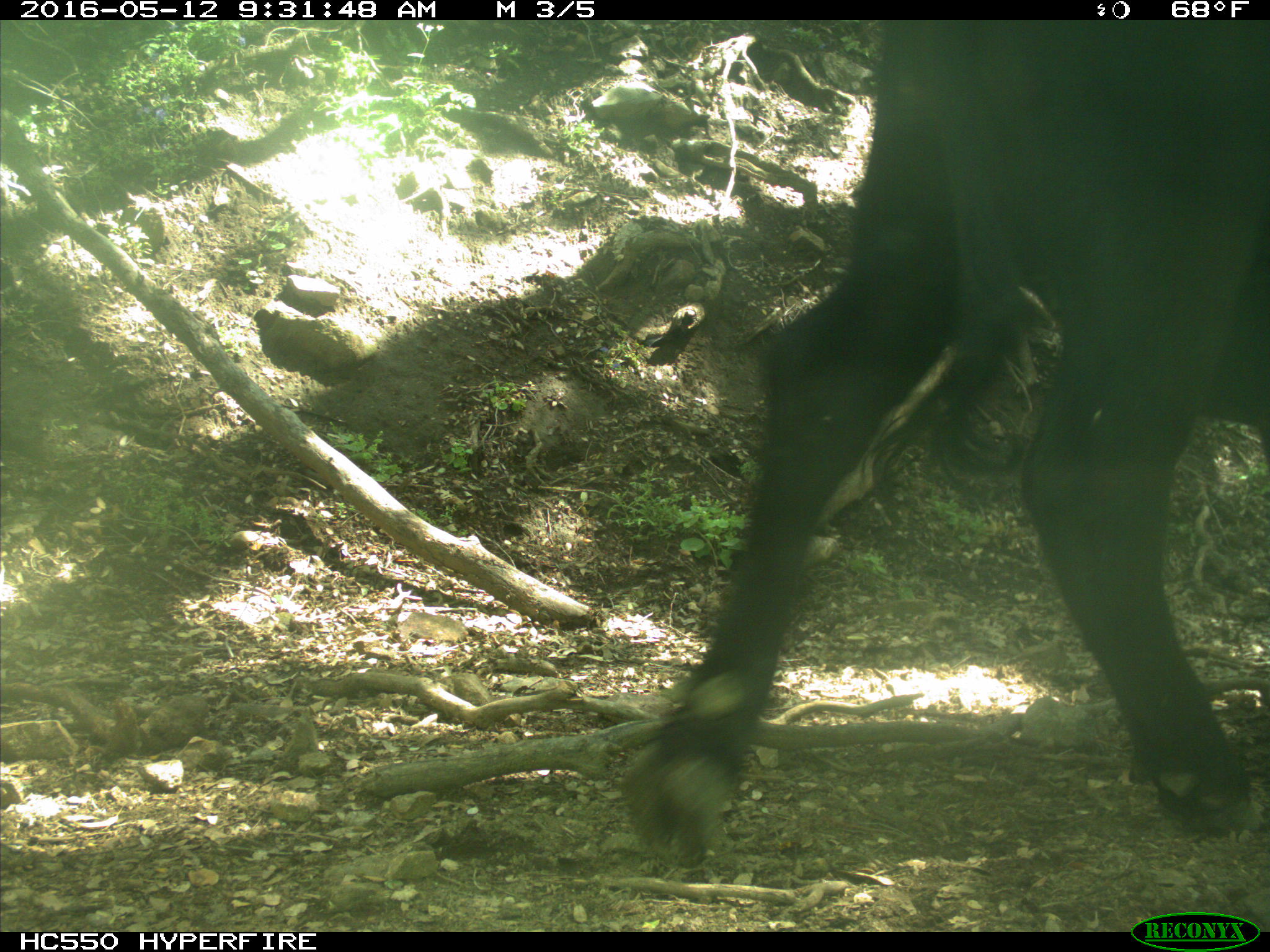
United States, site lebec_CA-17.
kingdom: Animalia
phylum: Chordata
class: Mammalia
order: Artiodactyla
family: Bovidae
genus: Bos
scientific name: Bos taurus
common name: domestic cow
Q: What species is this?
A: Bos taurus (domestic cow).